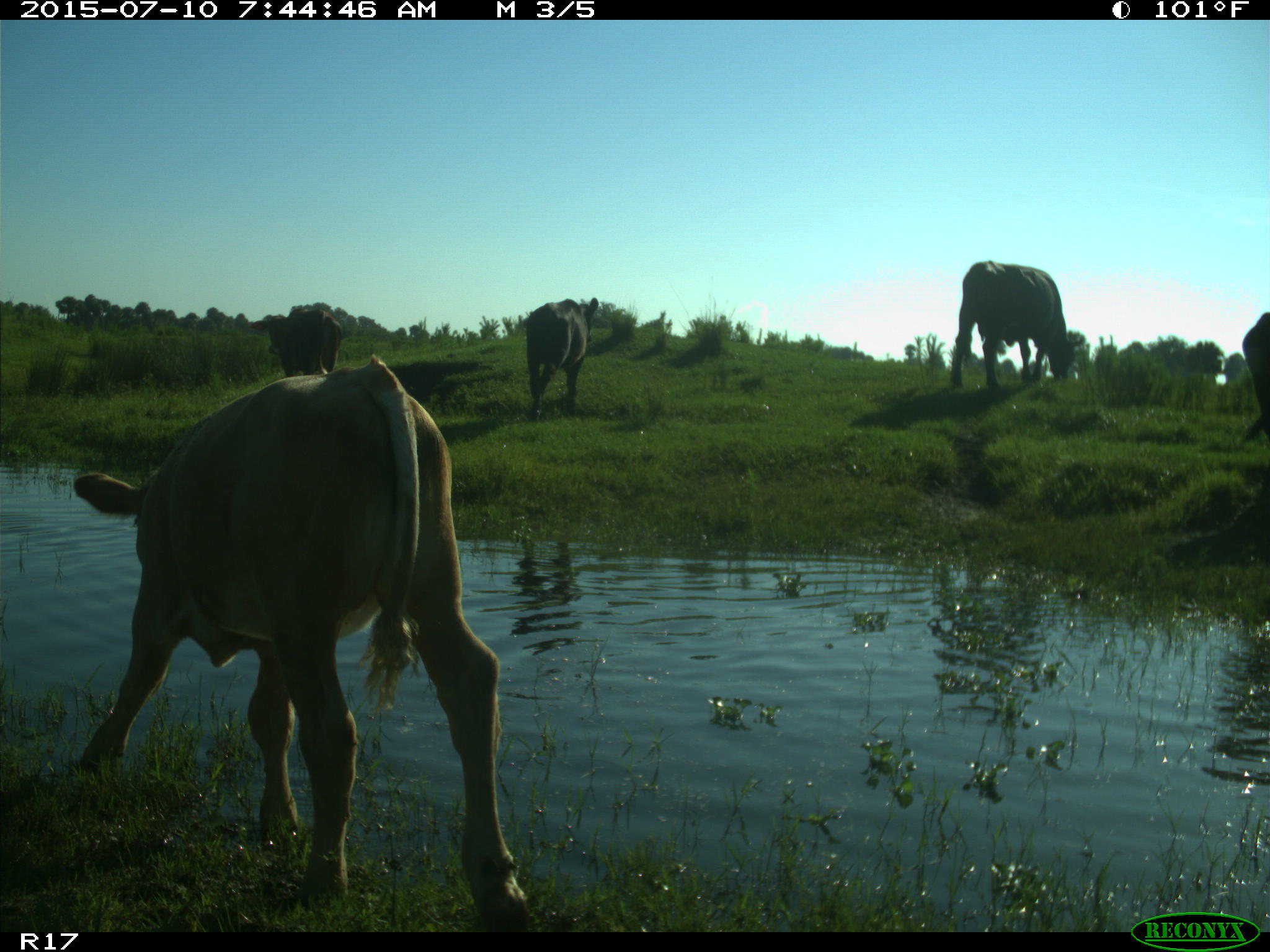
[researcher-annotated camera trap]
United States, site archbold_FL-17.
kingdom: Animalia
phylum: Chordata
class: Mammalia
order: Artiodactyla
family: Bovidae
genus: Bos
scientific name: Bos taurus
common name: domestic cow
Bos taurus (domestic cow).